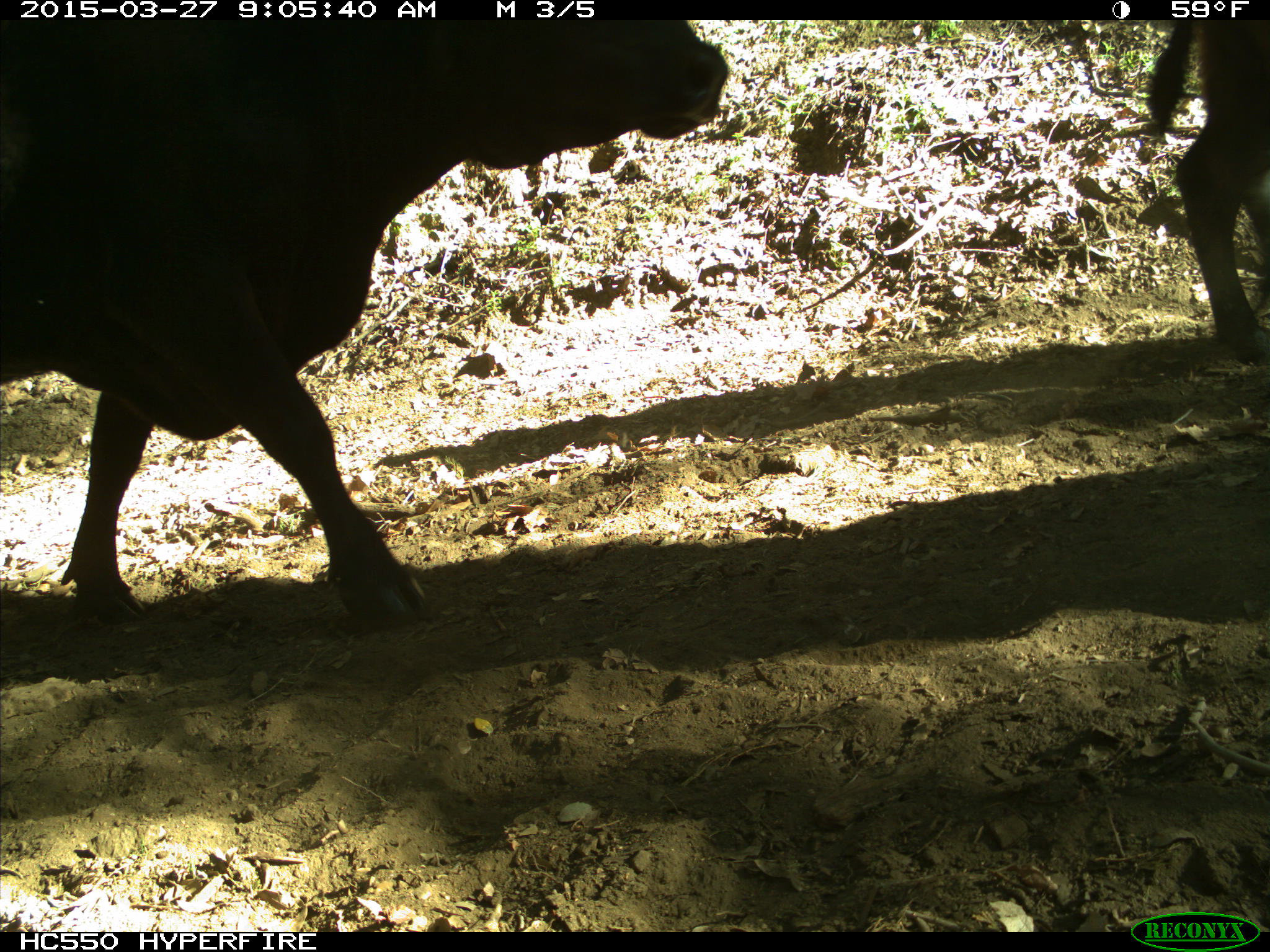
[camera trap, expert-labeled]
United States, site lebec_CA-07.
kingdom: Animalia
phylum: Chordata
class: Mammalia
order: Artiodactyla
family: Bovidae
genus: Bos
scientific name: Bos taurus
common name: domestic cow